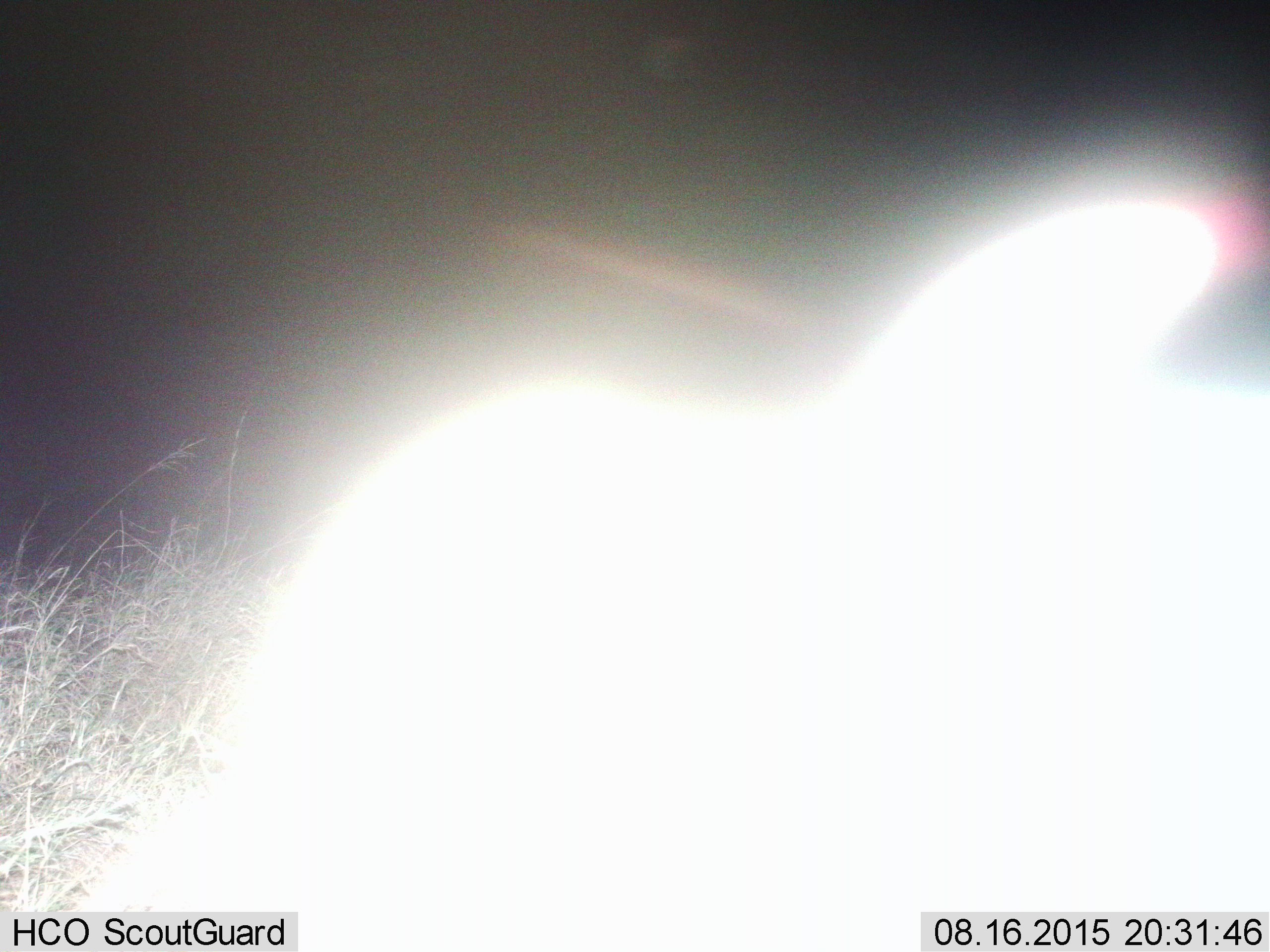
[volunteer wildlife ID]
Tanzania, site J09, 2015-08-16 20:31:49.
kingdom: Animalia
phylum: Chordata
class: Mammalia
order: Artiodactyla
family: Bovidae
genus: Connochaetes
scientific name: Connochaetes taurinus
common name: blue wildebeest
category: wildebeest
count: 1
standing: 50%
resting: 50%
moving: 0%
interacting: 0%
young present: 0%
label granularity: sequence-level